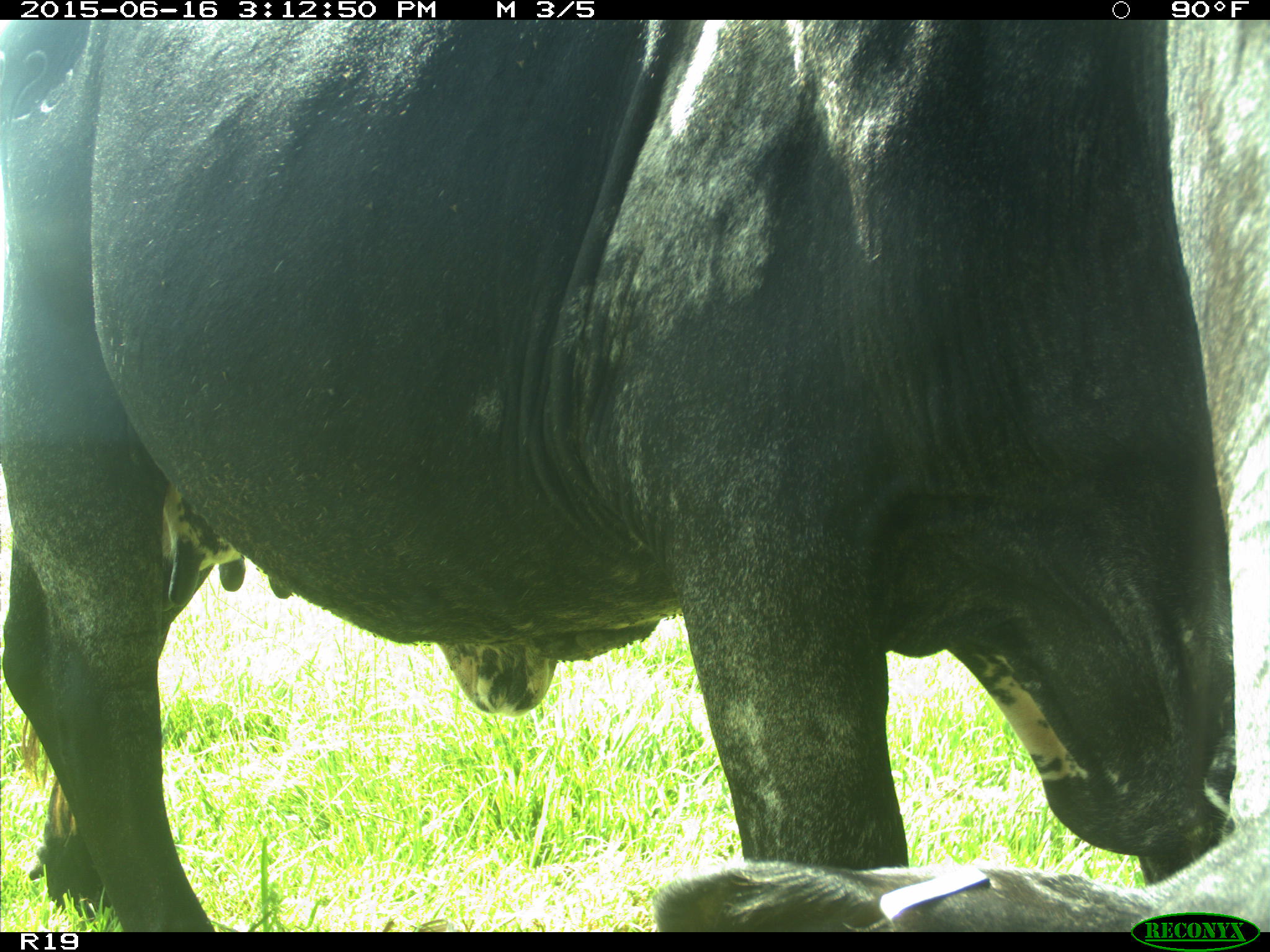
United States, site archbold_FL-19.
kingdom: Animalia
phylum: Chordata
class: Mammalia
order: Artiodactyla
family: Bovidae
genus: Bos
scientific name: Bos taurus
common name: domestic cow